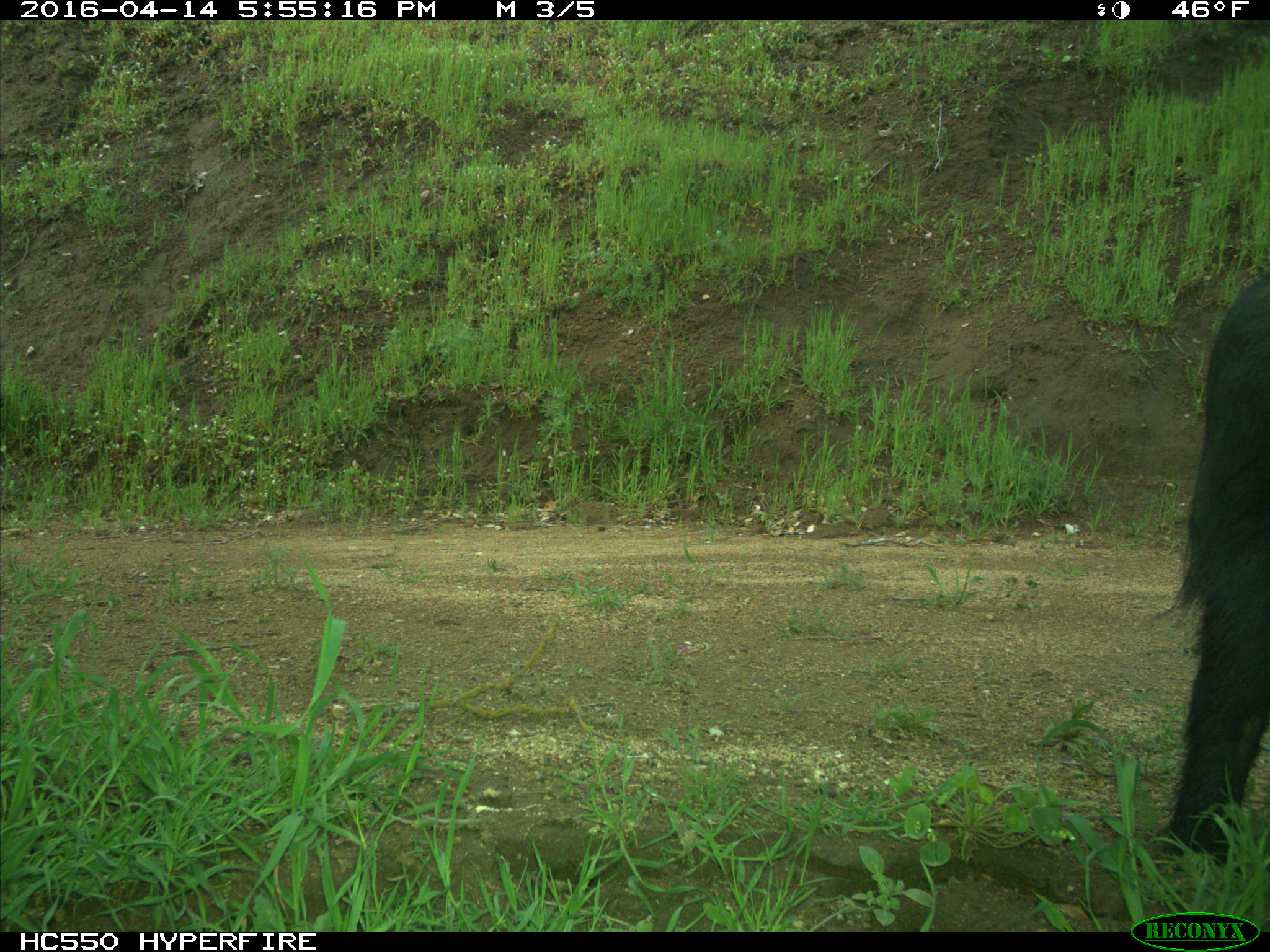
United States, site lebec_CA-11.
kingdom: Animalia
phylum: Chordata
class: Mammalia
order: Artiodactyla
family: Suidae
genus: Sus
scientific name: Sus scrofa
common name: wild boar